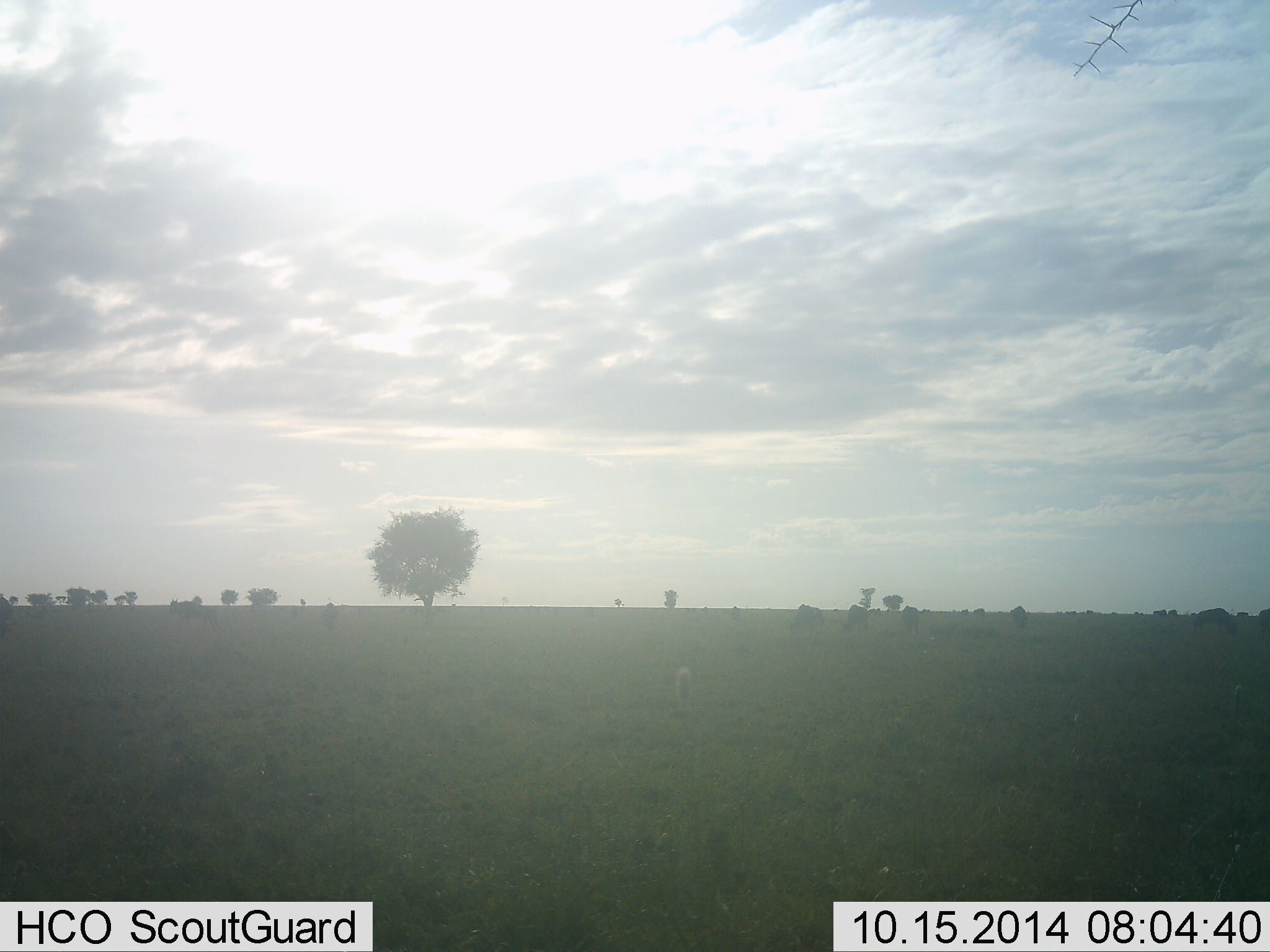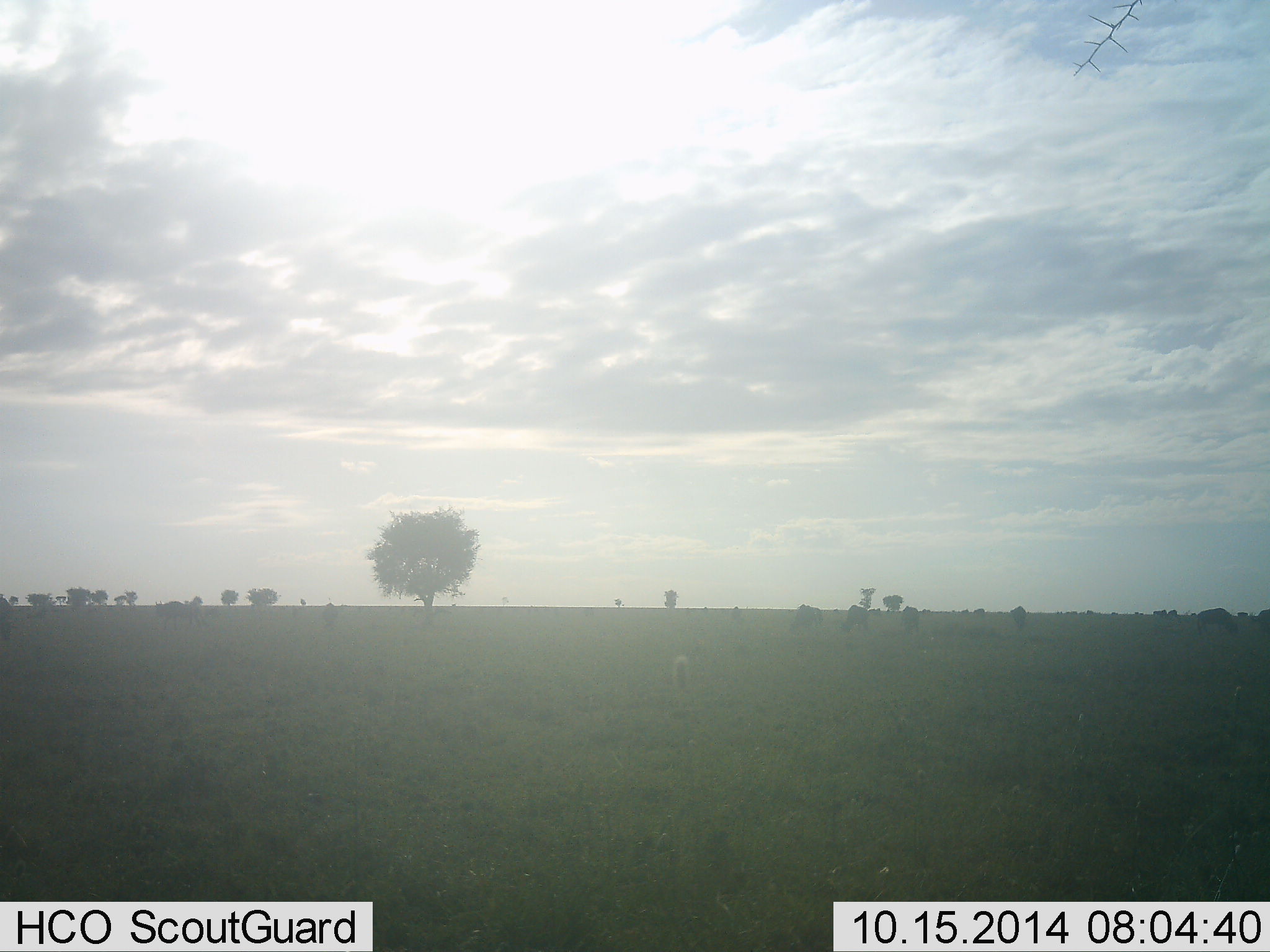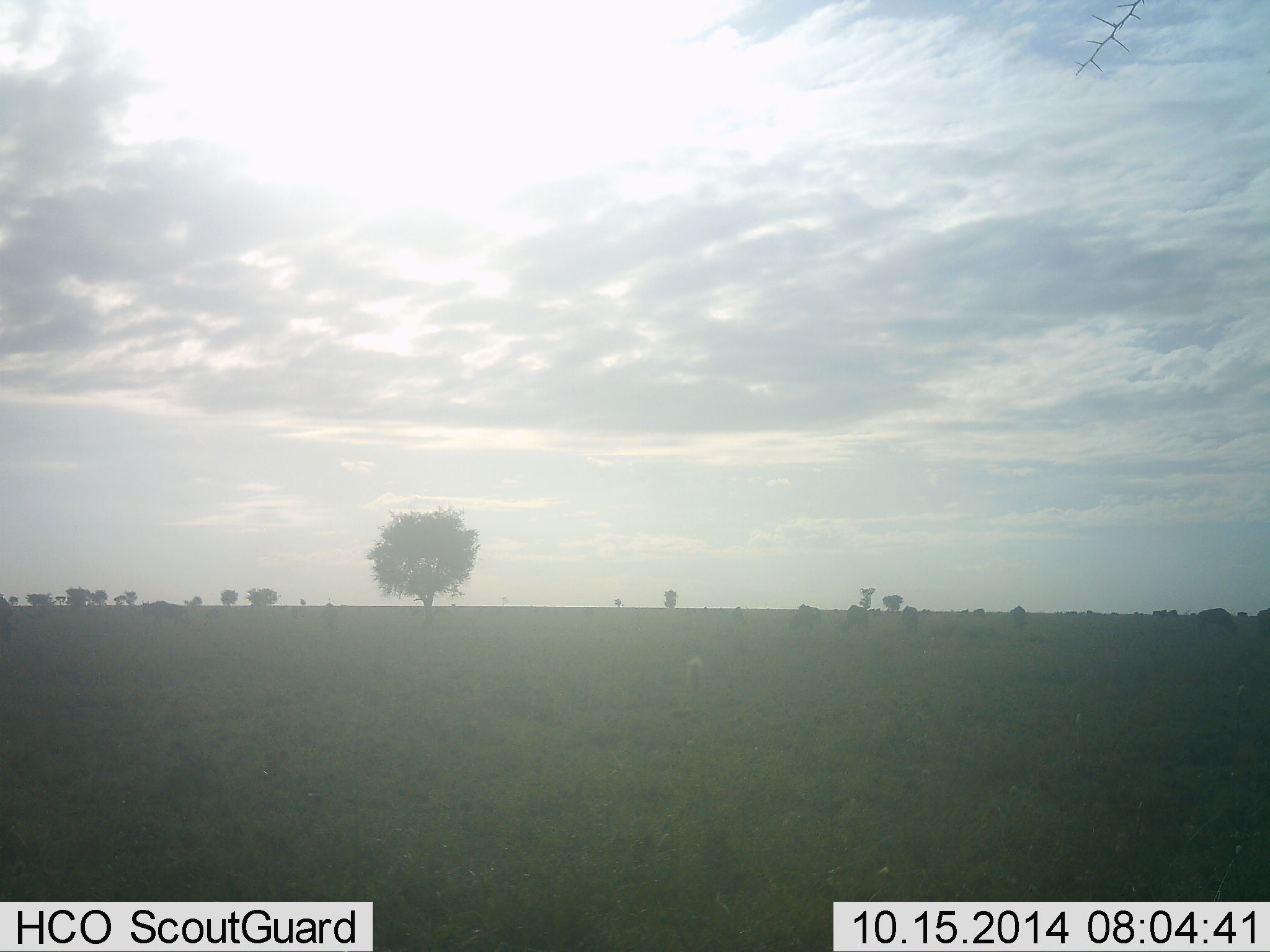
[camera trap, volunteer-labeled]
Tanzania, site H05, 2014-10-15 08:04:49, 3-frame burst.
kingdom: Animalia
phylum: Chordata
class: Mammalia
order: Artiodactyla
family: Bovidae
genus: Connochaetes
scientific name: Connochaetes taurinus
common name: blue wildebeest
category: wildebeest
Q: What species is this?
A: Wildebeest (blue wildebeest) (Connochaetes taurinus).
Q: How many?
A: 6.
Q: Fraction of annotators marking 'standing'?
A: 36%.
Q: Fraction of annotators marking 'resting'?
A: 0%.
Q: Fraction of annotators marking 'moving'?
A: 64%.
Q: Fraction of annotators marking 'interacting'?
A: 0%.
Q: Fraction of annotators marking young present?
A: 0%.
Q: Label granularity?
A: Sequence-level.